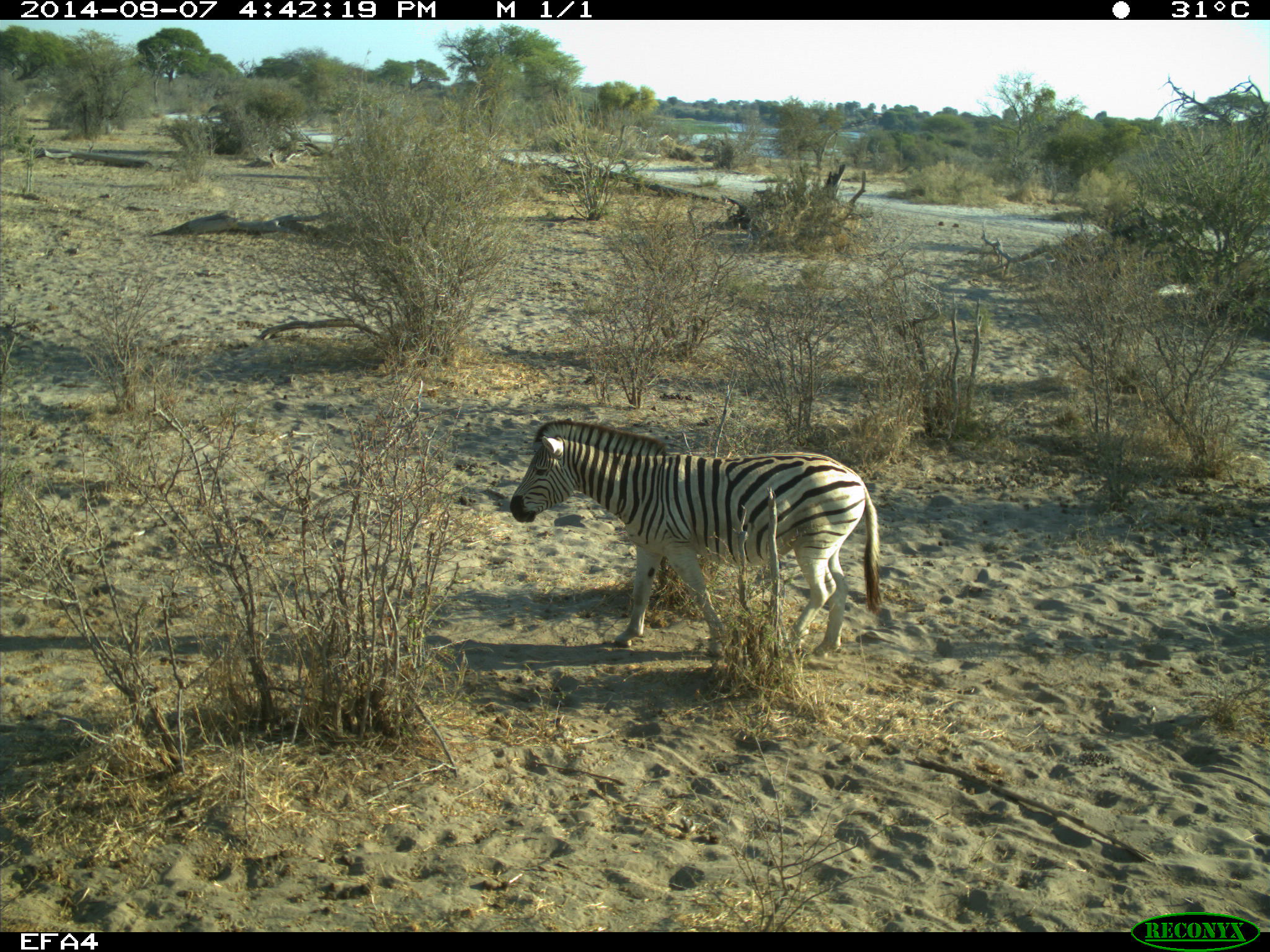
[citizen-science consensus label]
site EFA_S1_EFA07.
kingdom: Animalia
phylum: Chordata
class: Mammalia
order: Perissodactyla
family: Equidae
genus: Equus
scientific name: Equus quagga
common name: plains zebra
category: zebraplains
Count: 1.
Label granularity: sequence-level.